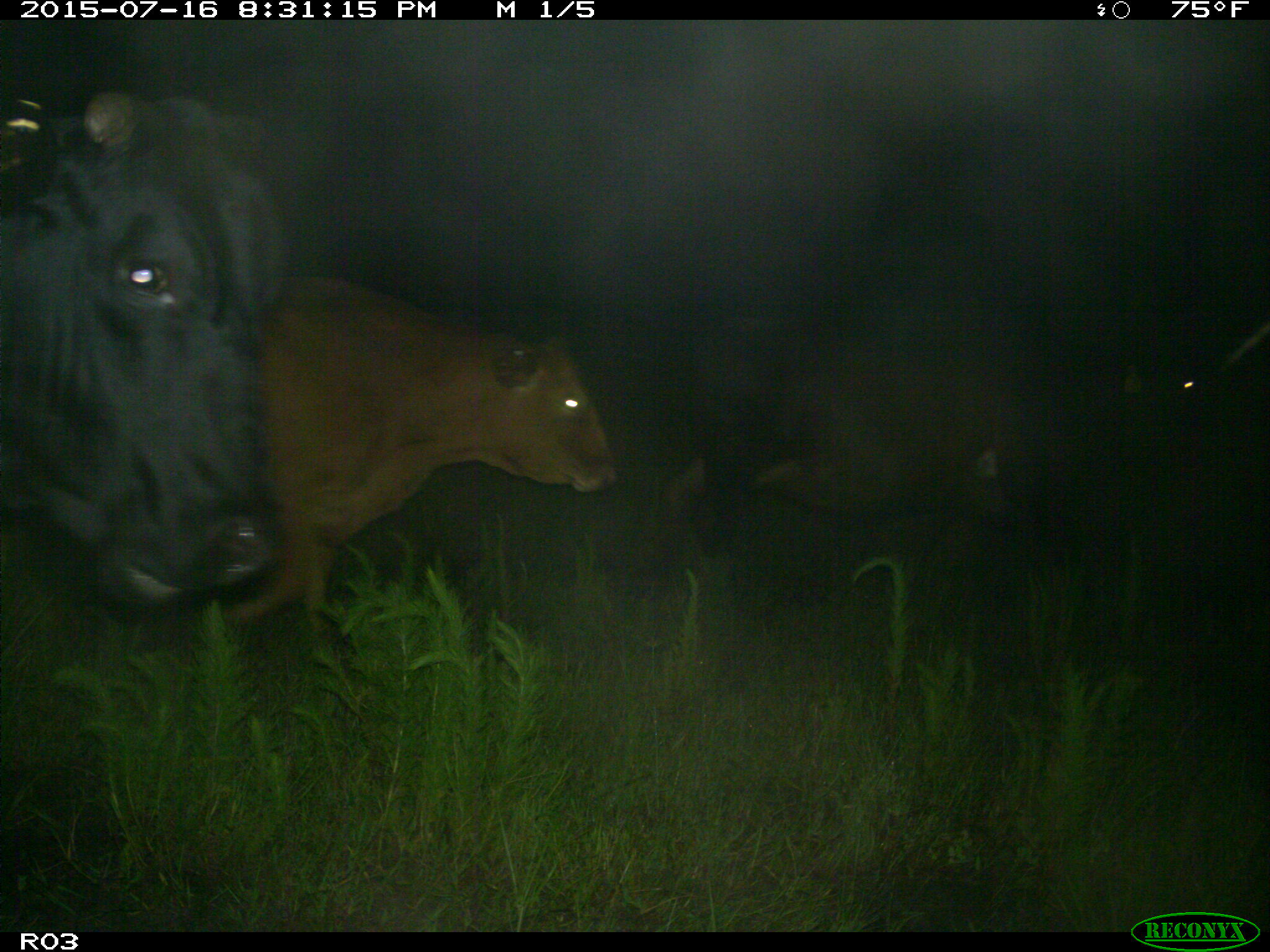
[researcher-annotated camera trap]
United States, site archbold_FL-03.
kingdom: Animalia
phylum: Chordata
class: Mammalia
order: Artiodactyla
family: Bovidae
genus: Bos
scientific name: Bos taurus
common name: domestic cow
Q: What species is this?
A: Bos taurus (domestic cow).